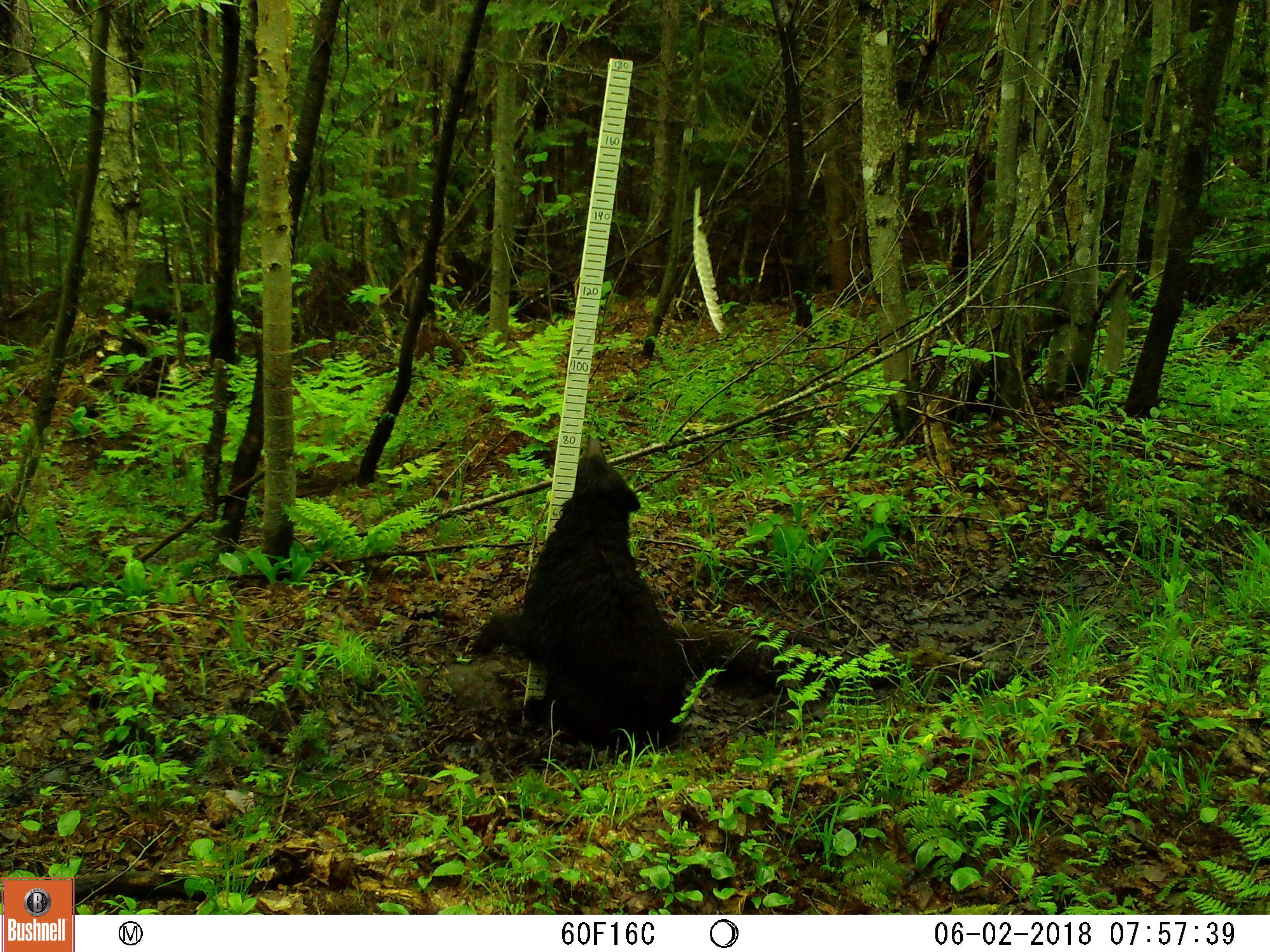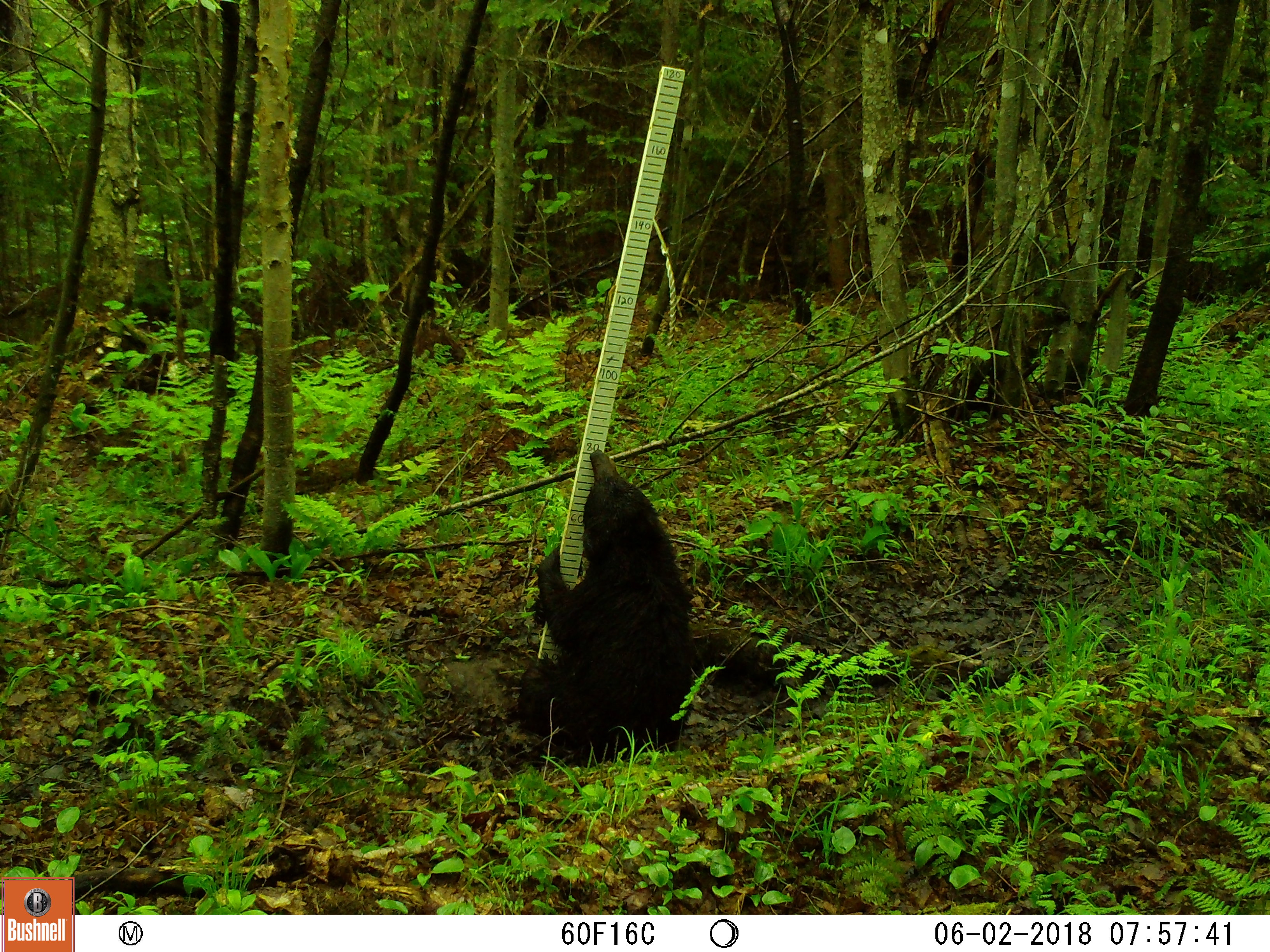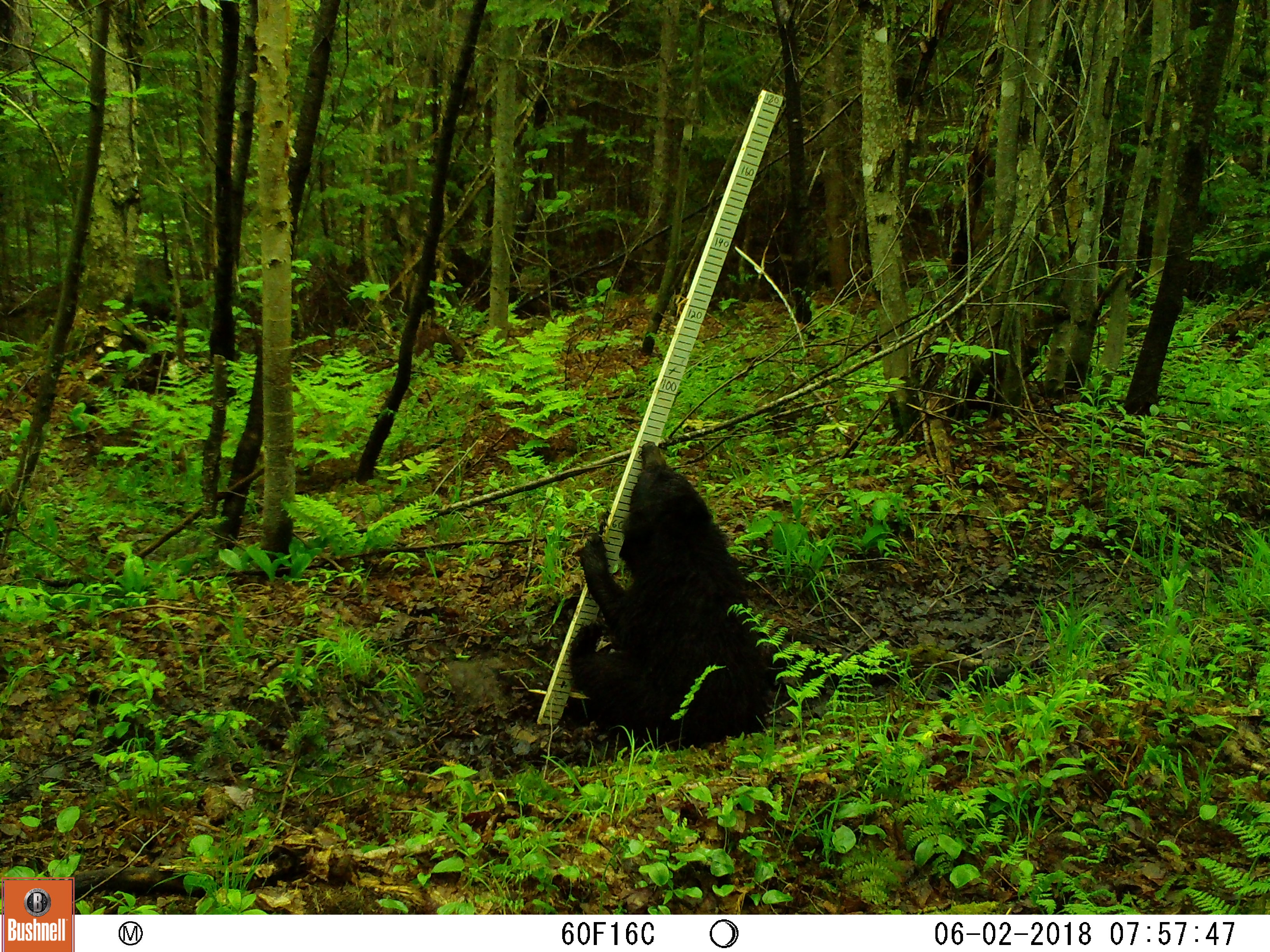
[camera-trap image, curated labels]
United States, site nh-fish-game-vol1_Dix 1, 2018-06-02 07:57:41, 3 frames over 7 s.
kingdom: Animalia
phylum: Chordata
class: Mammalia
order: Carnivora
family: Ursidae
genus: Ursus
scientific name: Ursus americanus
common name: black bear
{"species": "black bear (Ursus americanus)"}